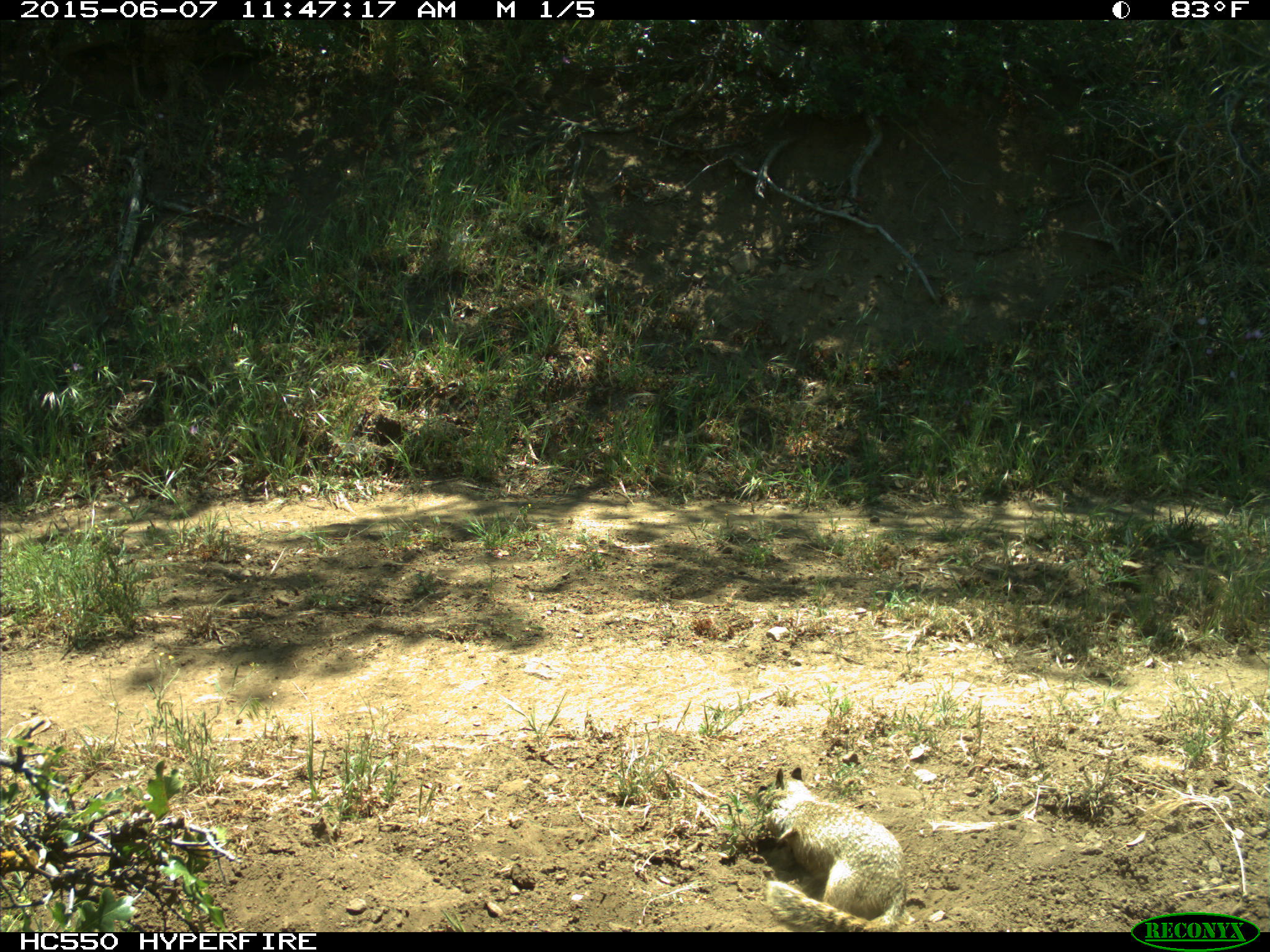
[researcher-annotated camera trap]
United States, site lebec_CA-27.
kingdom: Animalia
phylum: Chordata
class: Mammalia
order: Rodentia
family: Sciuridae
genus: Otospermophilus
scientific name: Otospermophilus beecheyi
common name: california ground squirrel